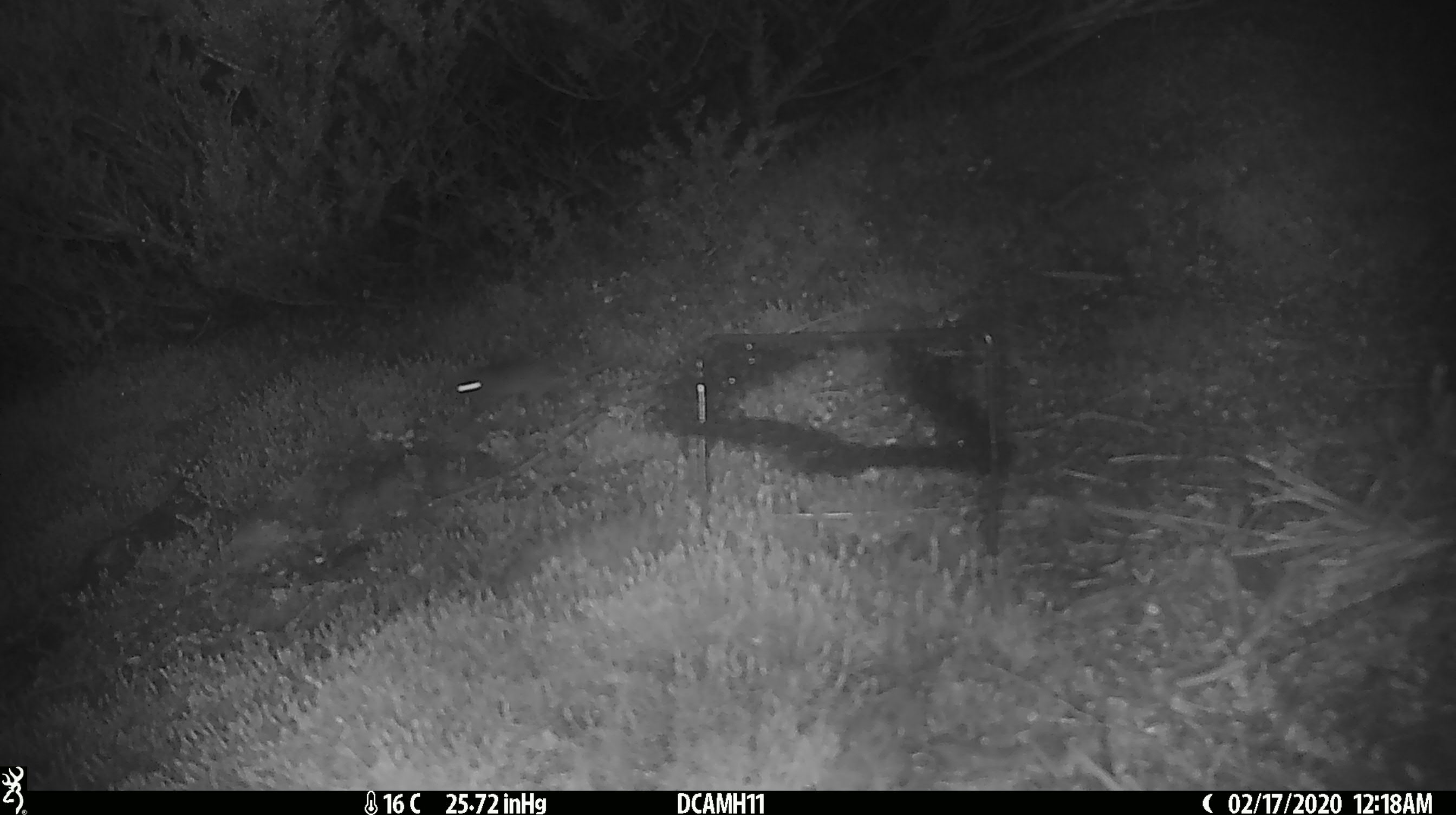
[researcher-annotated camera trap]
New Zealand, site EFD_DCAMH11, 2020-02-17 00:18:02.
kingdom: Animalia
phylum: Chordata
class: Mammalia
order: Rodentia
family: Muridae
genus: Mus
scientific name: Mus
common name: mouse